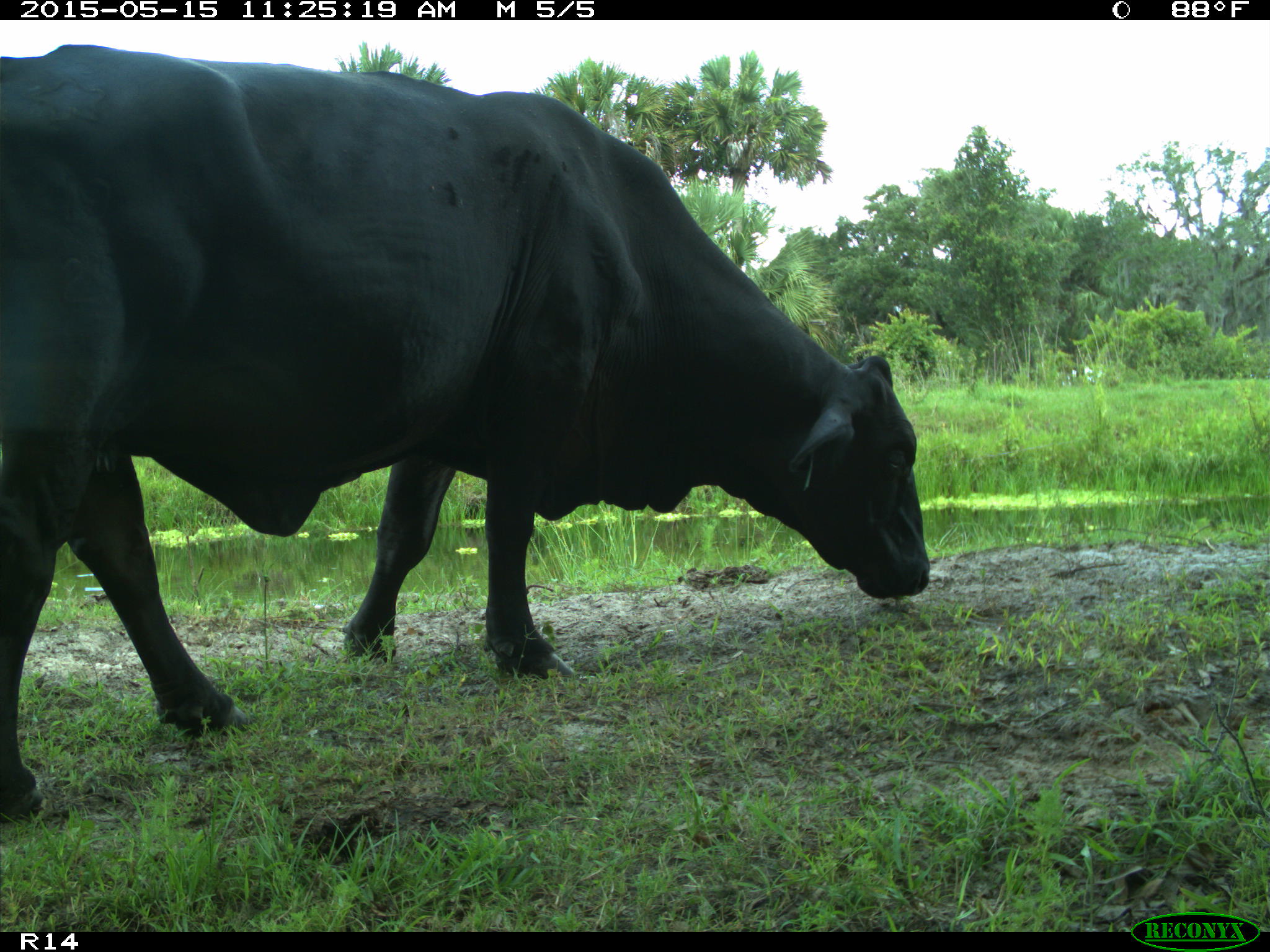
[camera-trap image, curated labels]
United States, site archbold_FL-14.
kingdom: Animalia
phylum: Chordata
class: Mammalia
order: Artiodactyla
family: Bovidae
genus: Bos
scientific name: Bos taurus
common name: domestic cow